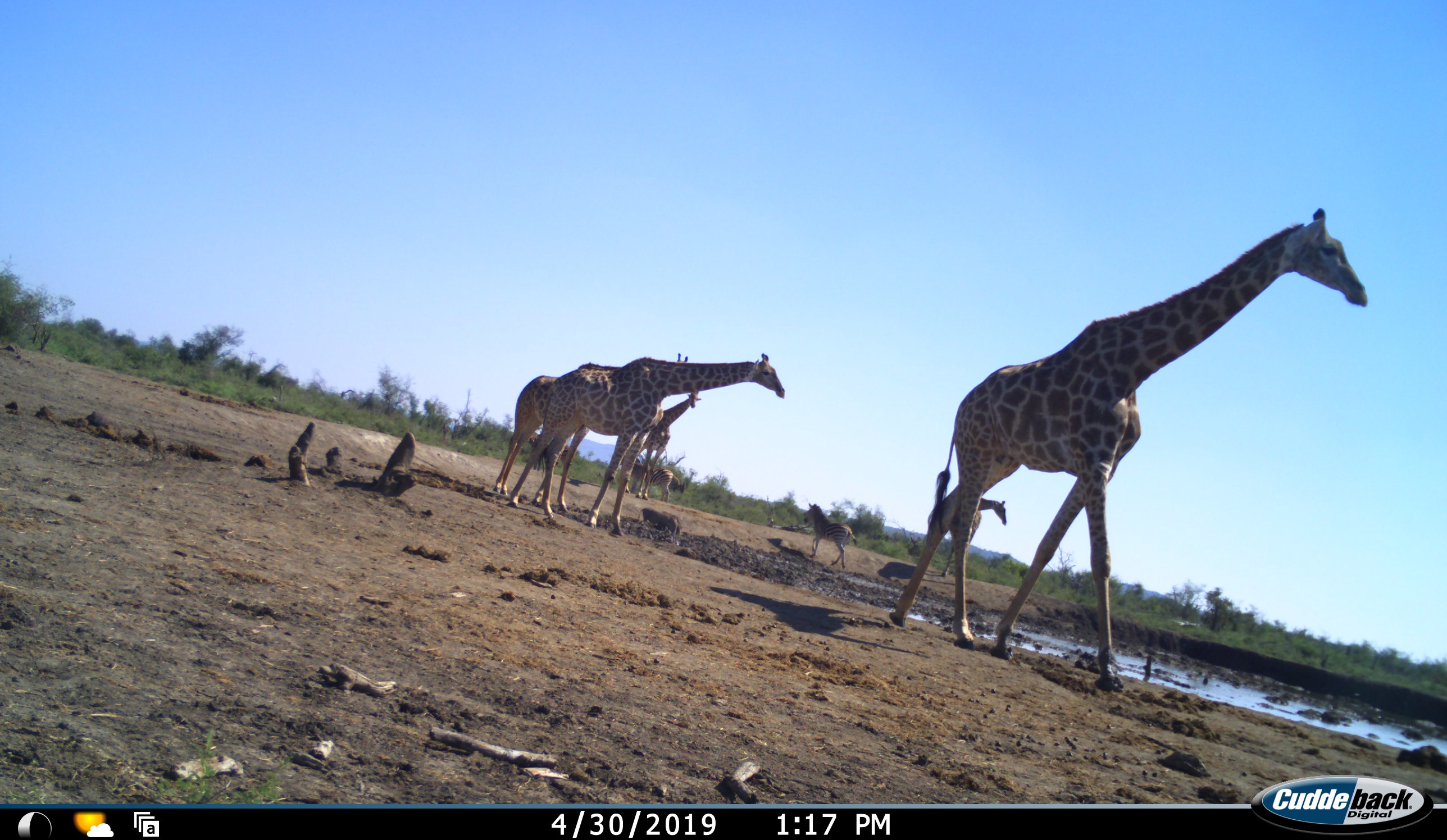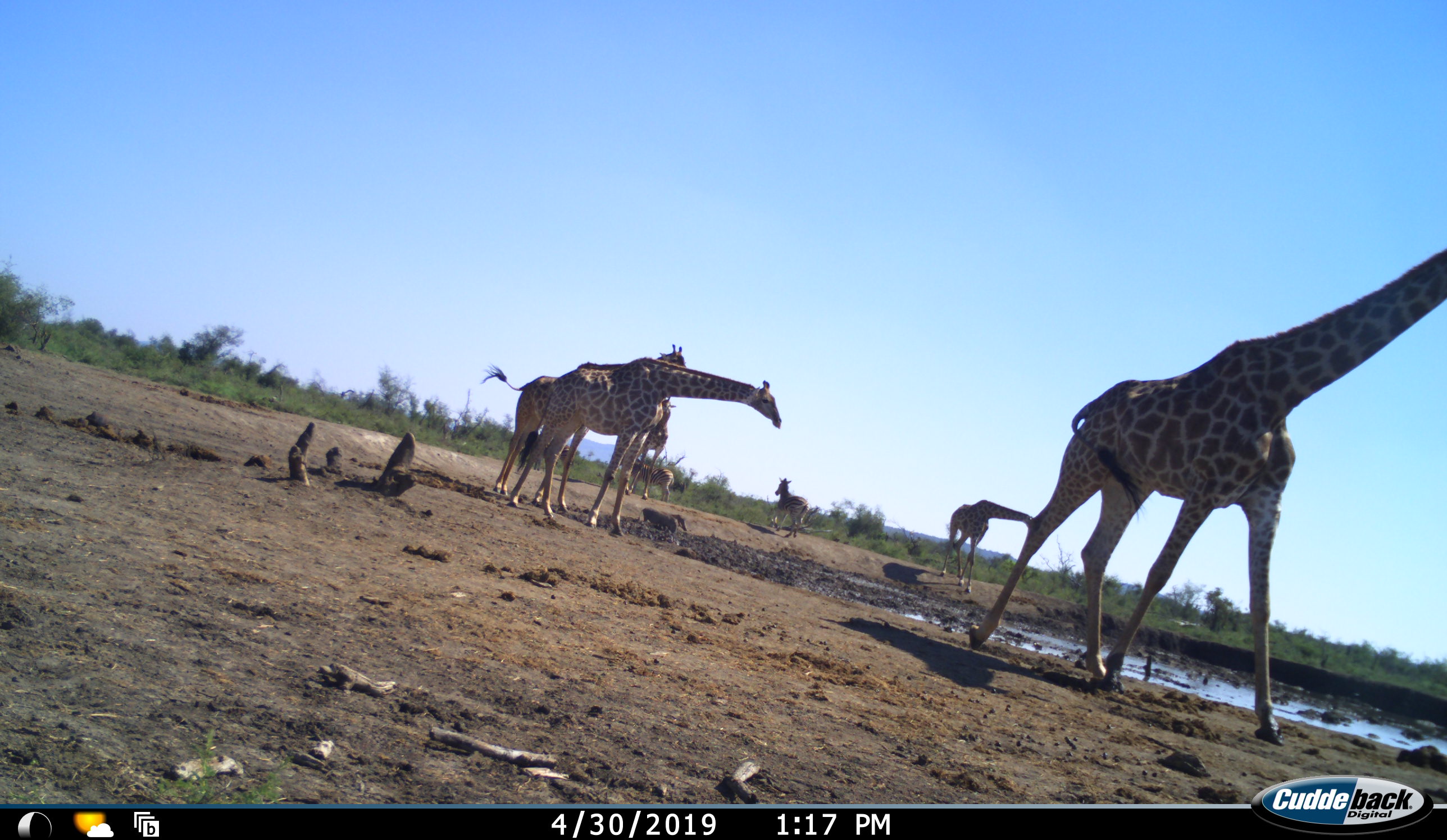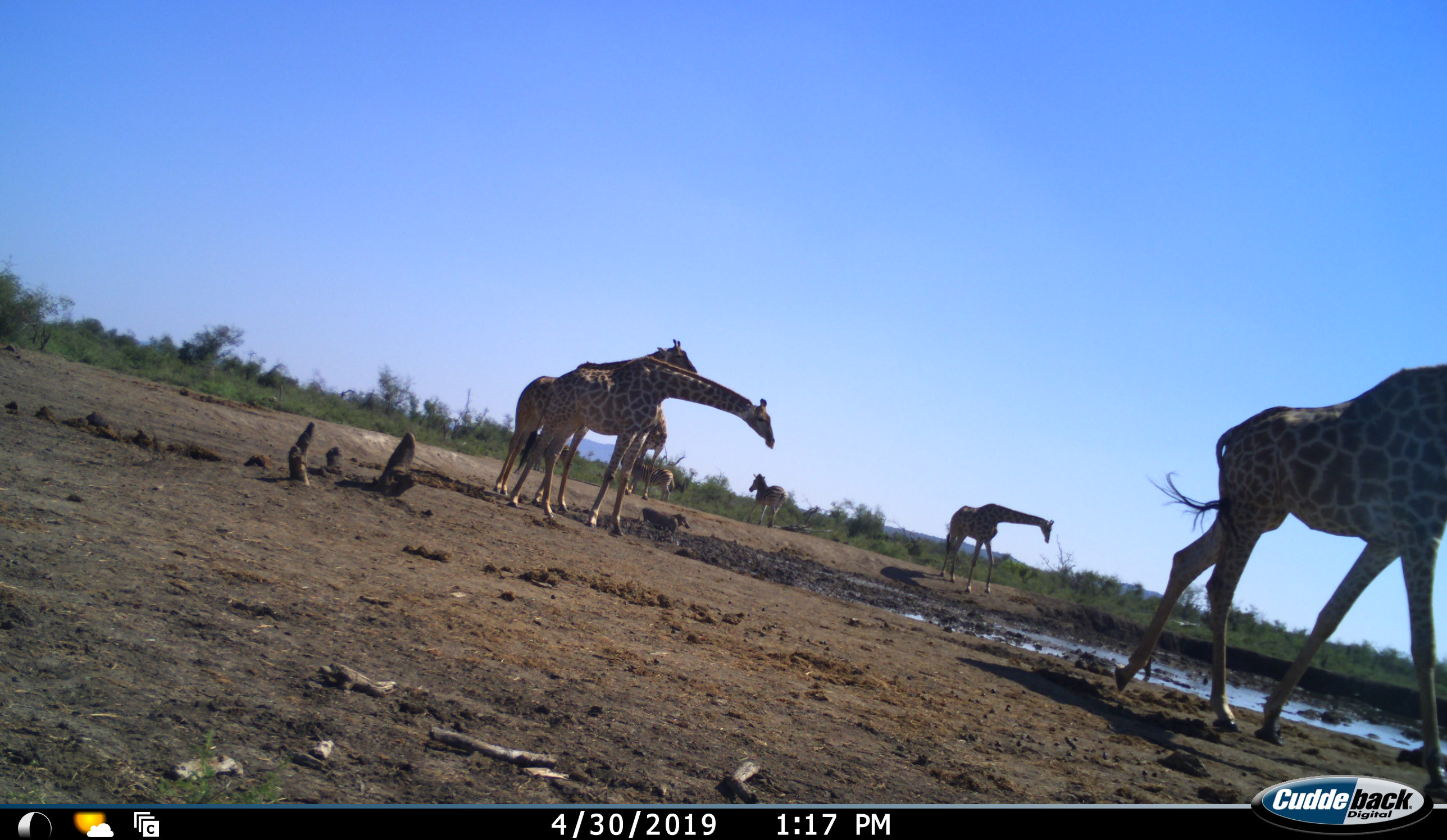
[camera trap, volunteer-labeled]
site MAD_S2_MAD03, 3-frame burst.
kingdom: Animalia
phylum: Chordata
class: Mammalia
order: Artiodactyla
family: Giraffidae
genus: Giraffa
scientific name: Giraffa camelopardalis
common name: giraffe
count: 5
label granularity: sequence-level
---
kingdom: Animalia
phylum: Chordata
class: Mammalia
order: Perissodactyla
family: Equidae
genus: Equus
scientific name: Equus quagga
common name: plains zebra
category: zebraplains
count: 2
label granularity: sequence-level